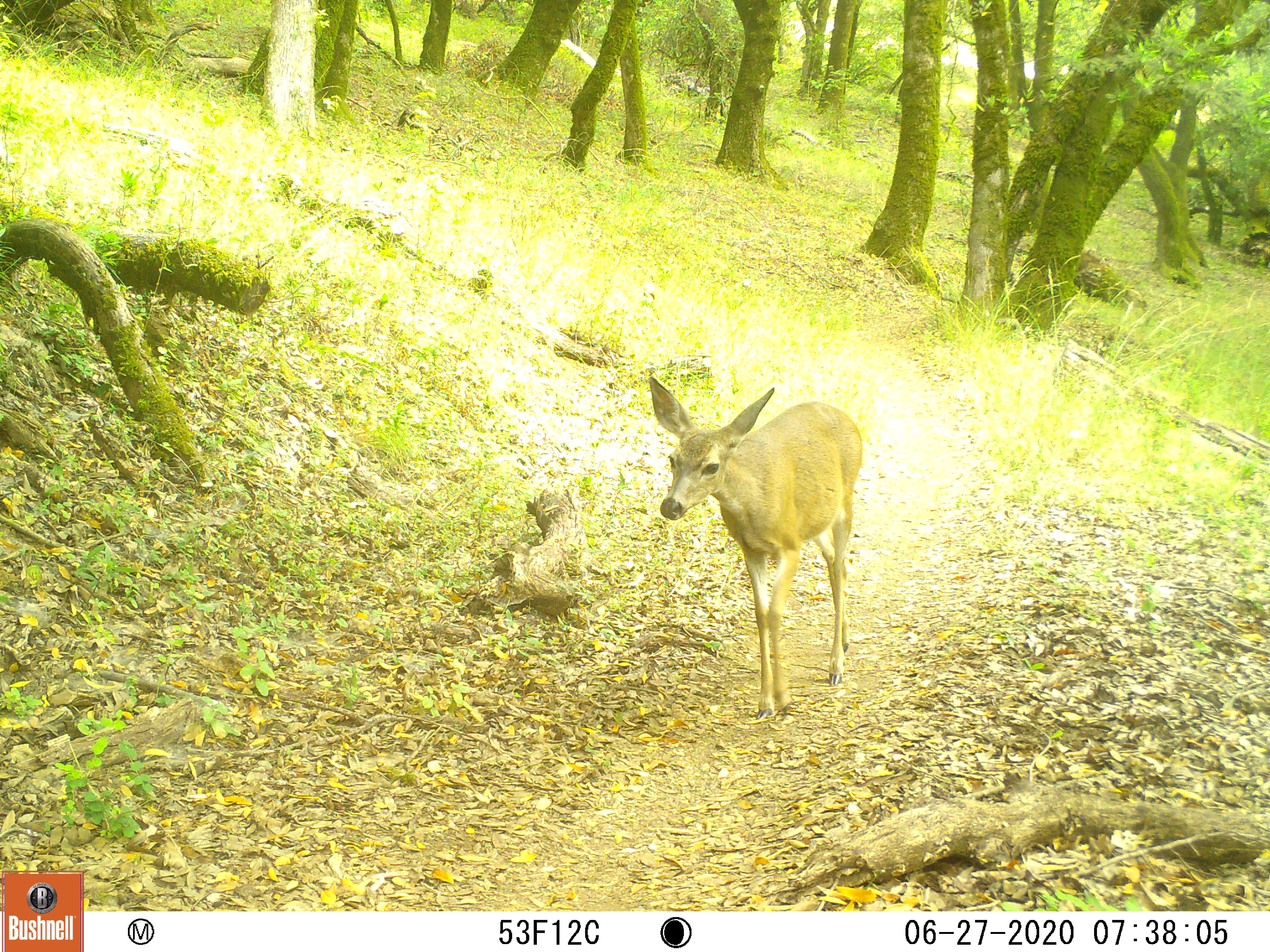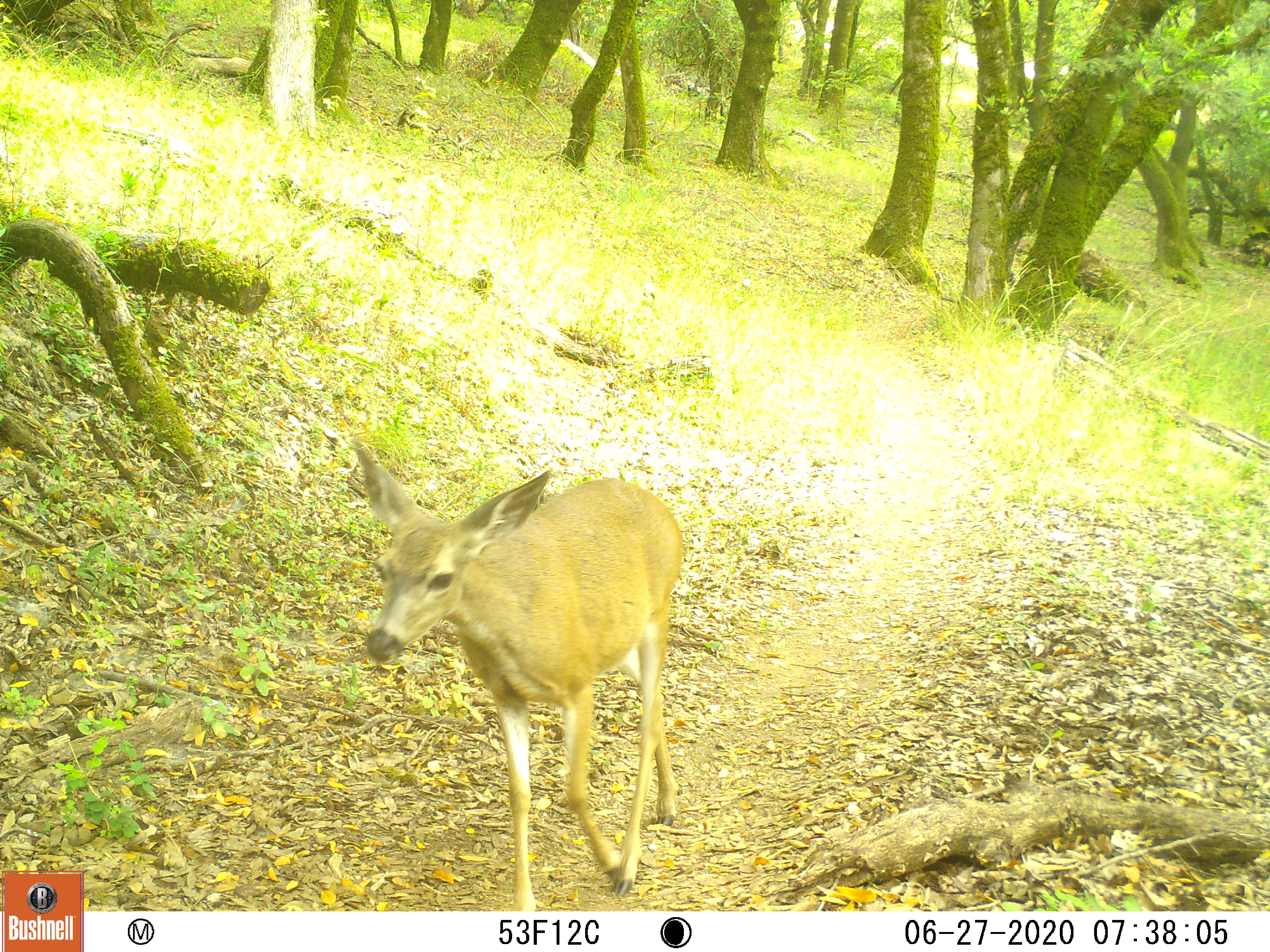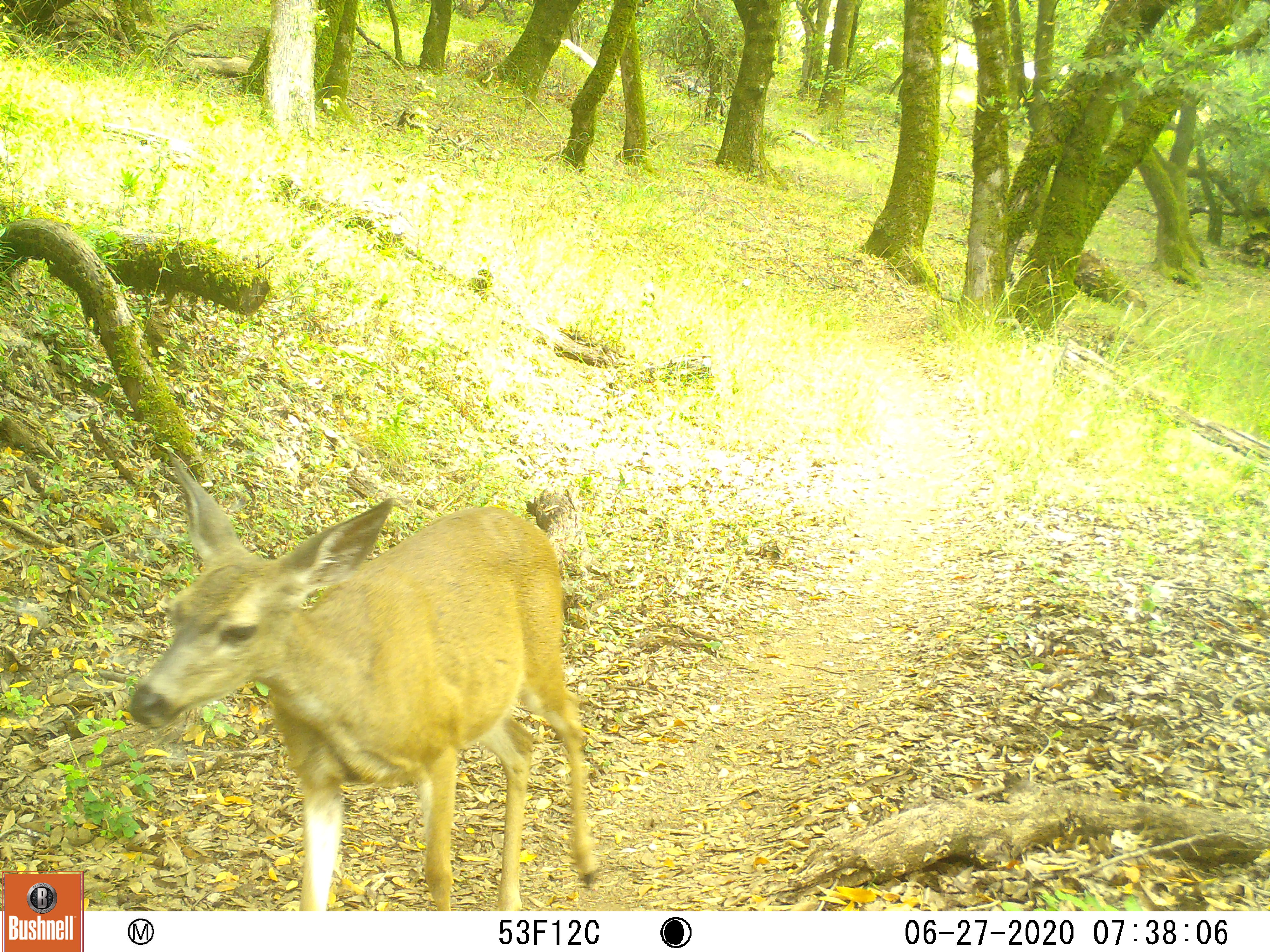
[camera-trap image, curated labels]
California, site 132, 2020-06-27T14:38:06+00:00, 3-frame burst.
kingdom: Animalia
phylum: Chordata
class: Mammalia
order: Artiodactyla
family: Cervidae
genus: Odocoileus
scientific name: Odocoileus hemionus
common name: mule deer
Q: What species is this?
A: Mule deer (Odocoileus hemionus).